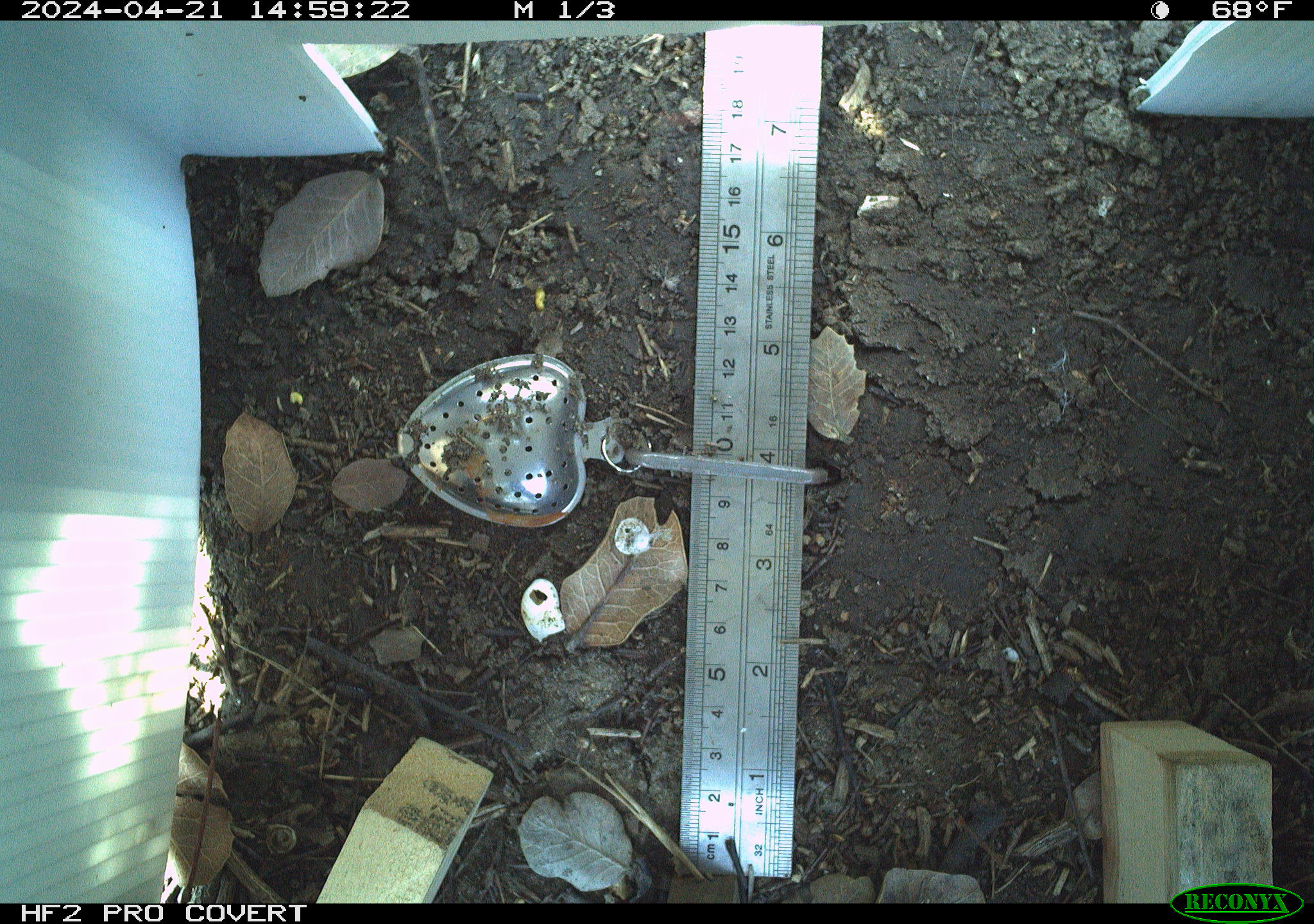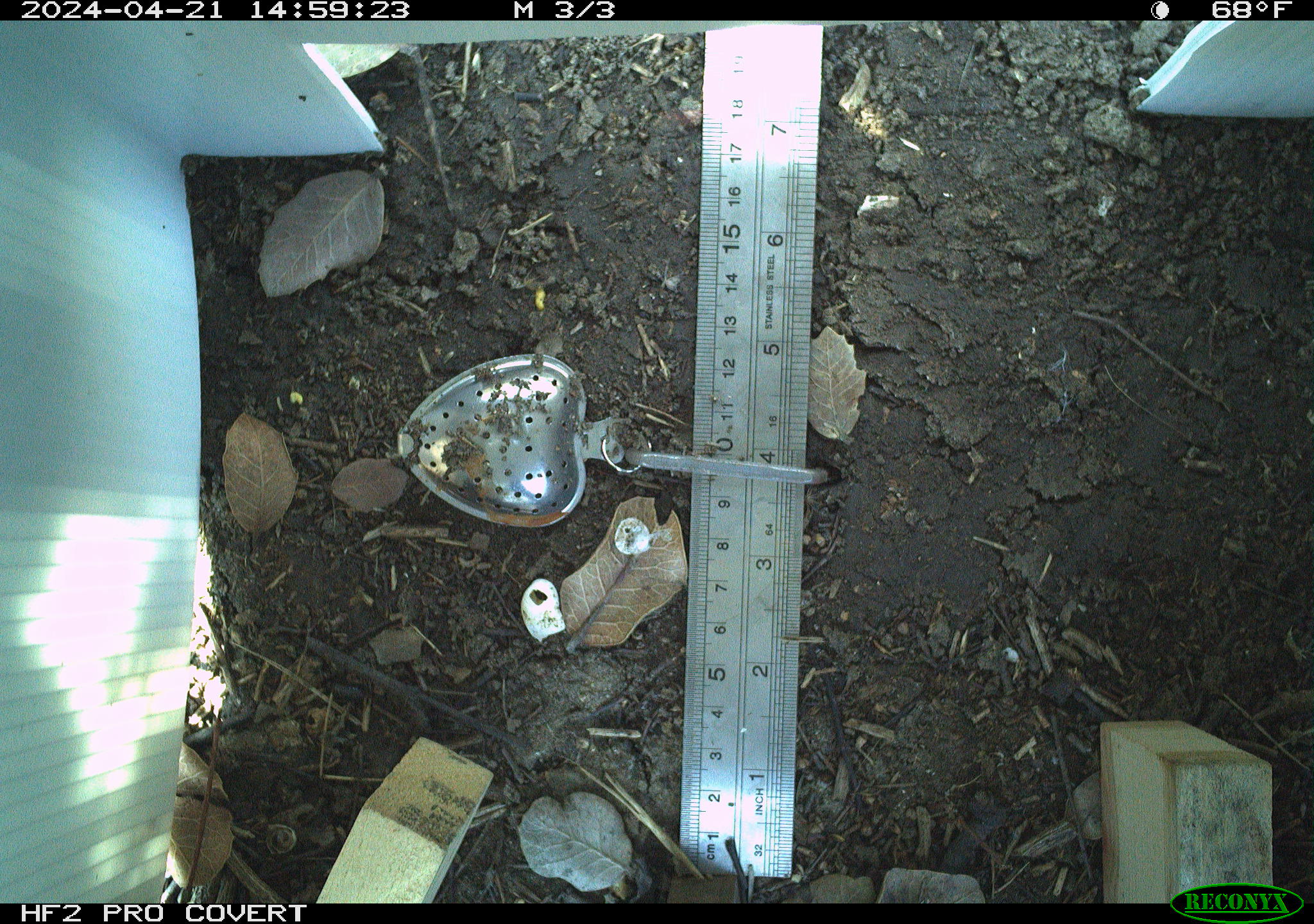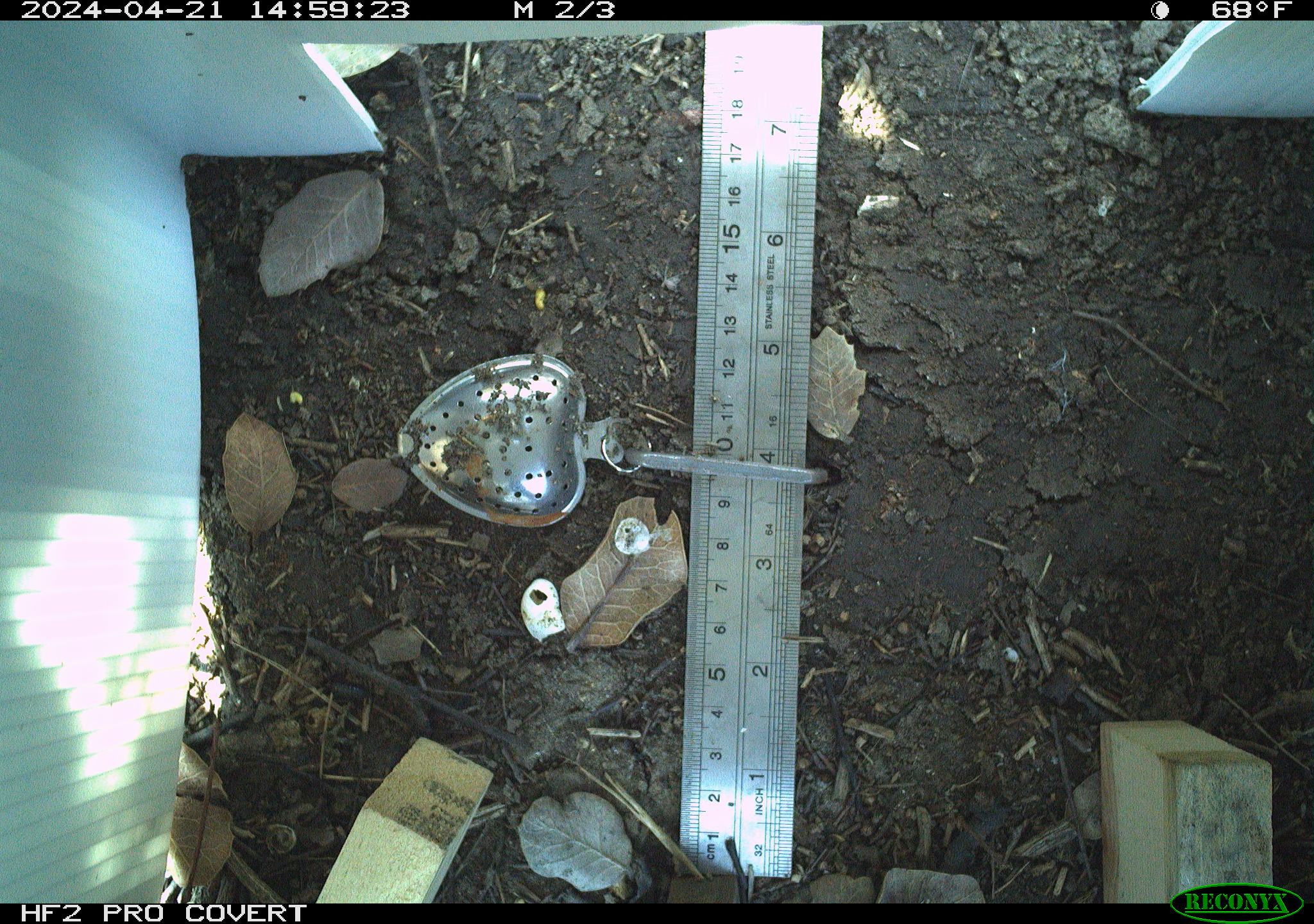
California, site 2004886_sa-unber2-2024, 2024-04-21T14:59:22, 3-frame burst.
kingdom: Animalia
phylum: Chordata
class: Reptilia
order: Squamata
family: Phrynosomatidae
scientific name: Phrynosomatidae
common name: phrynosomatid lizards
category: phrynosomatidae family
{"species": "phrynosomatidae family (phrynosomatid lizards) (Phrynosomatidae)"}